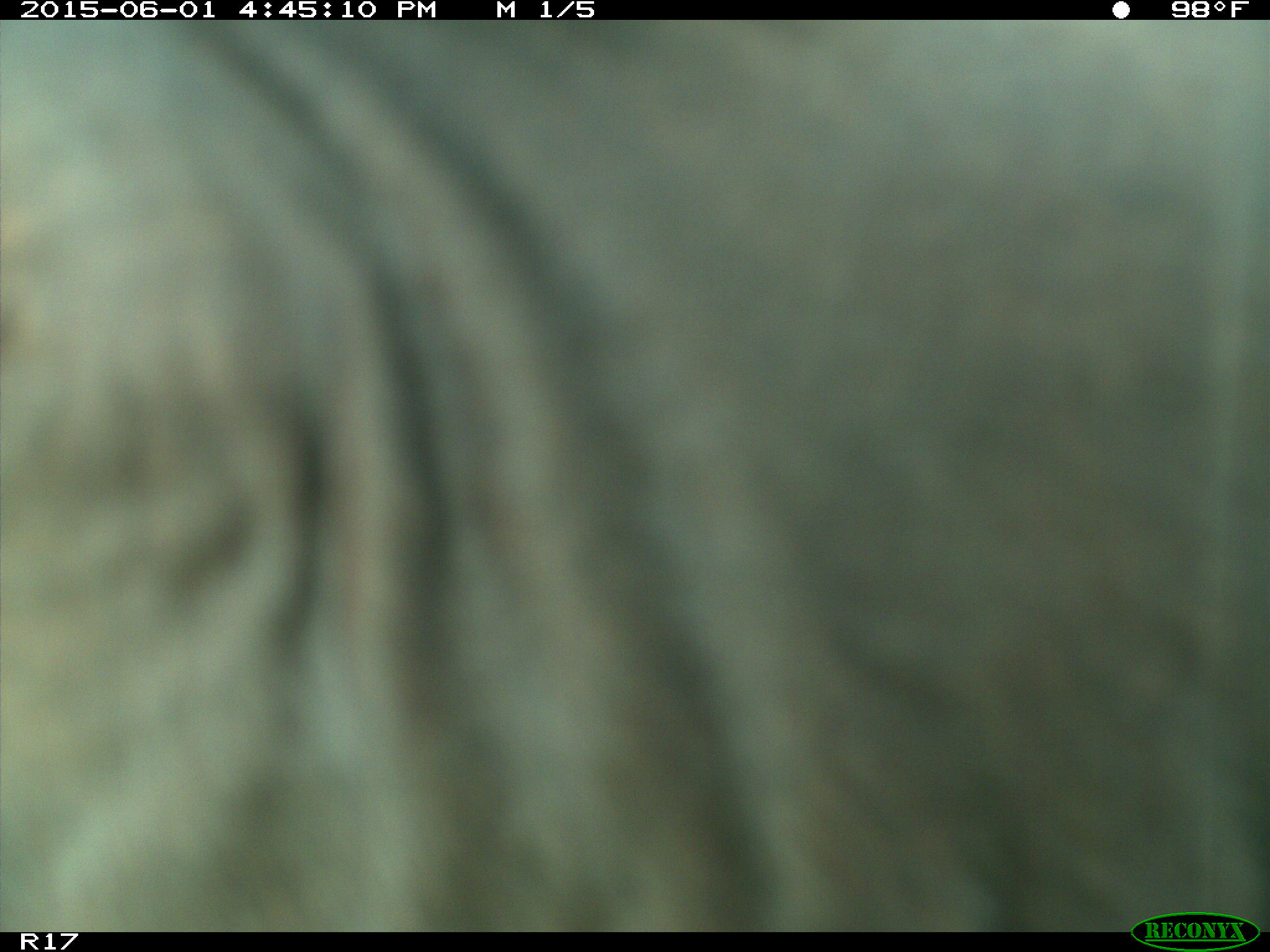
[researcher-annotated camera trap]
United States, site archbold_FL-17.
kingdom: Animalia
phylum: Chordata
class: Mammalia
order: Artiodactyla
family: Bovidae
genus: Bos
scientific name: Bos taurus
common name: domestic cow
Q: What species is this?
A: Bos taurus (domestic cow).